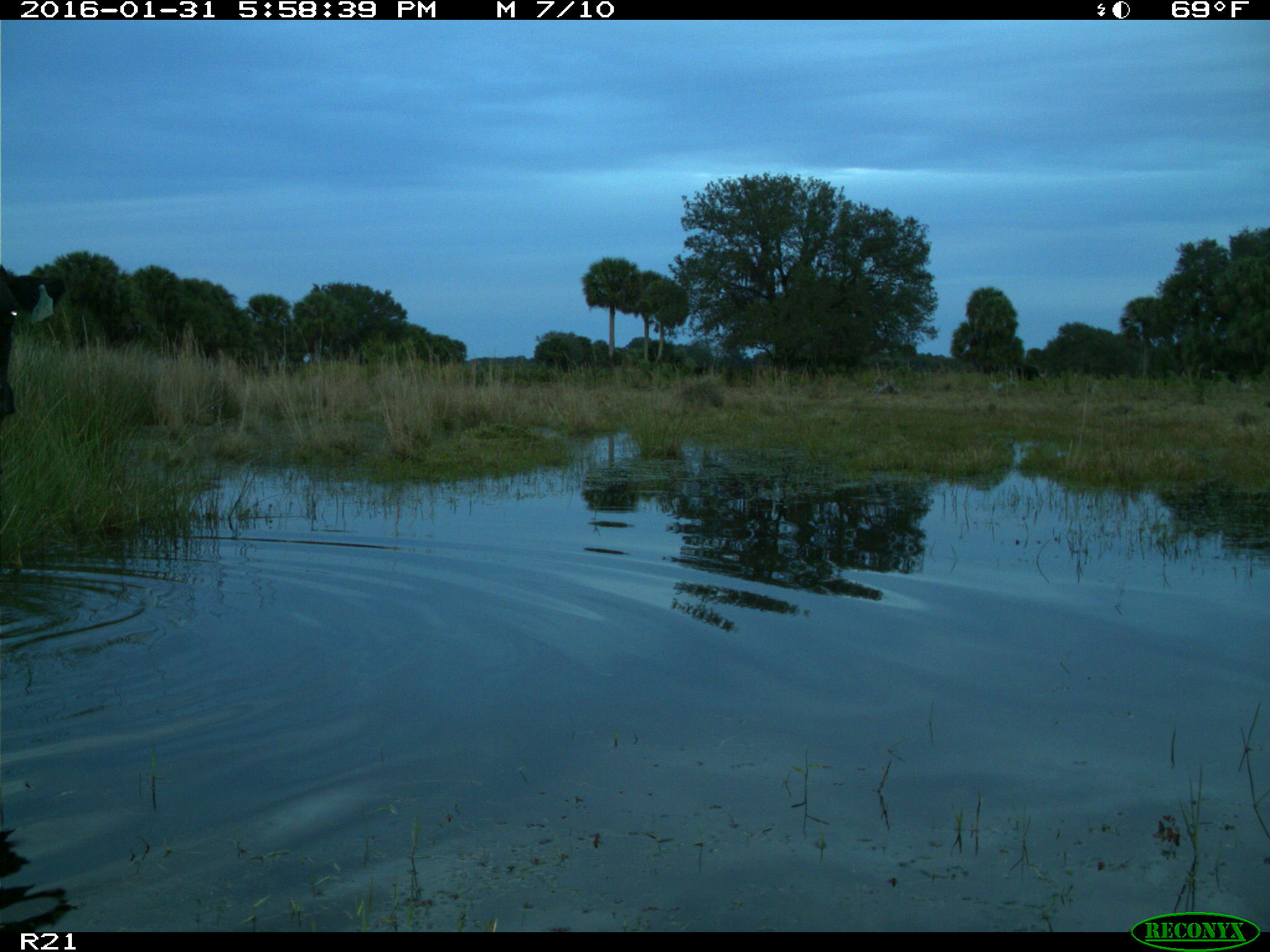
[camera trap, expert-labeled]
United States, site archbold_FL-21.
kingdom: Animalia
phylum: Chordata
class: Mammalia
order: Artiodactyla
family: Bovidae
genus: Bos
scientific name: Bos taurus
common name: domestic cow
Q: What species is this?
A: Bos taurus (domestic cow).